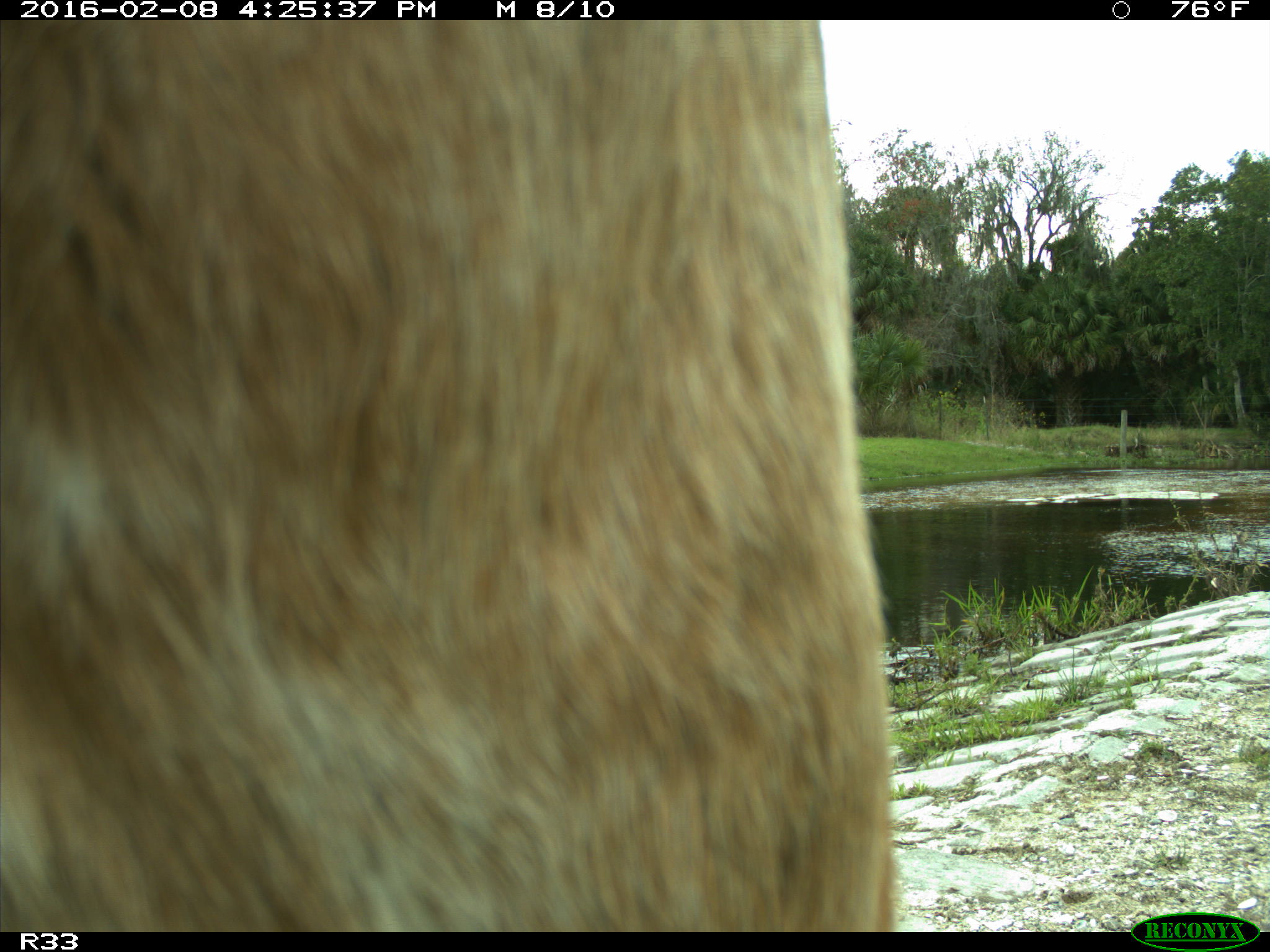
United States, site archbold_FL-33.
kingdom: Animalia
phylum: Chordata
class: Mammalia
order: Artiodactyla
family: Bovidae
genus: Bos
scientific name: Bos taurus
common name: domestic cow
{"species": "Bos taurus (domestic cow)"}